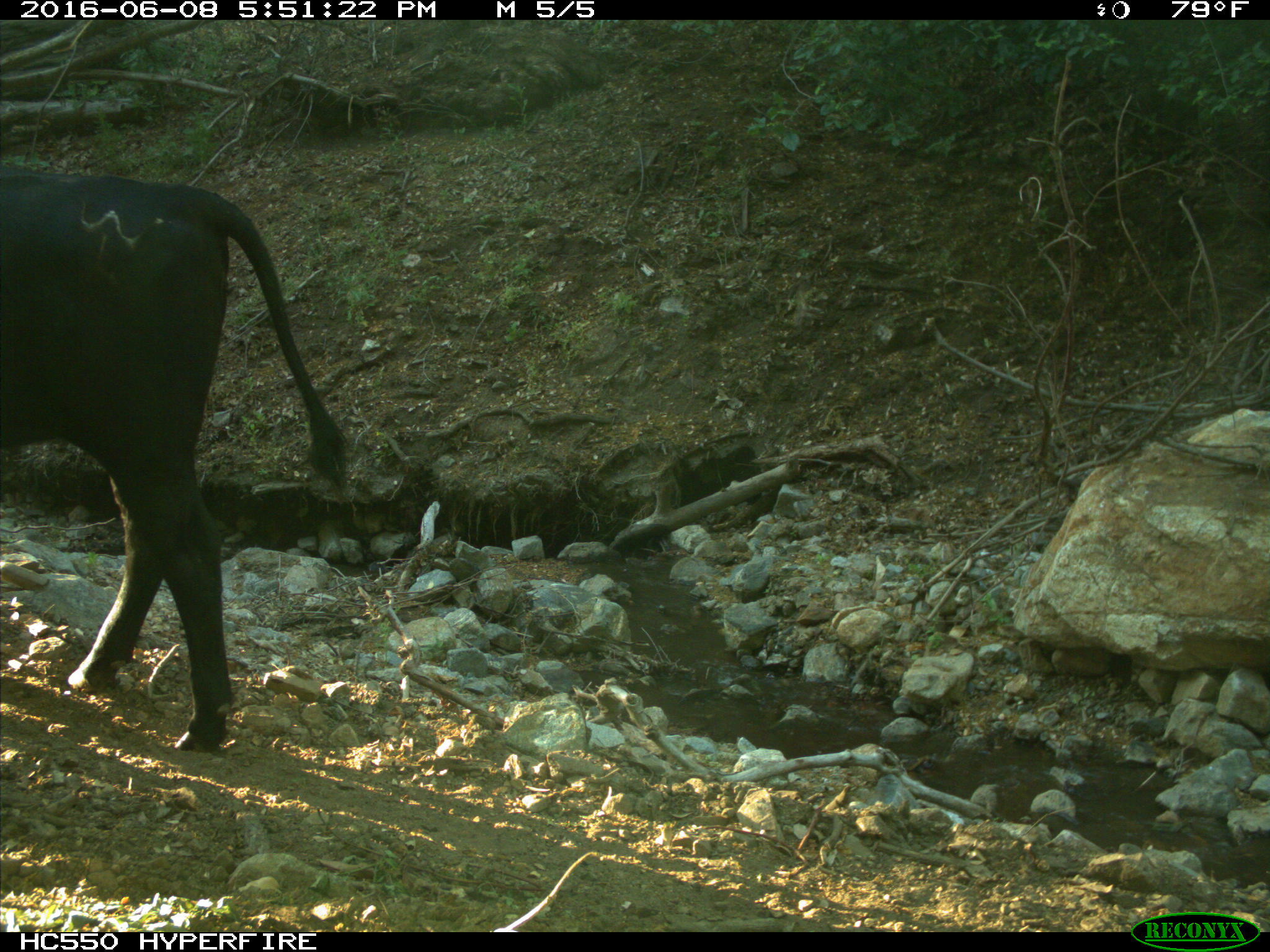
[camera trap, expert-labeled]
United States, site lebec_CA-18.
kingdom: Animalia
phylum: Chordata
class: Mammalia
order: Artiodactyla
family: Bovidae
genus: Bos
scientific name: Bos taurus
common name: domestic cow